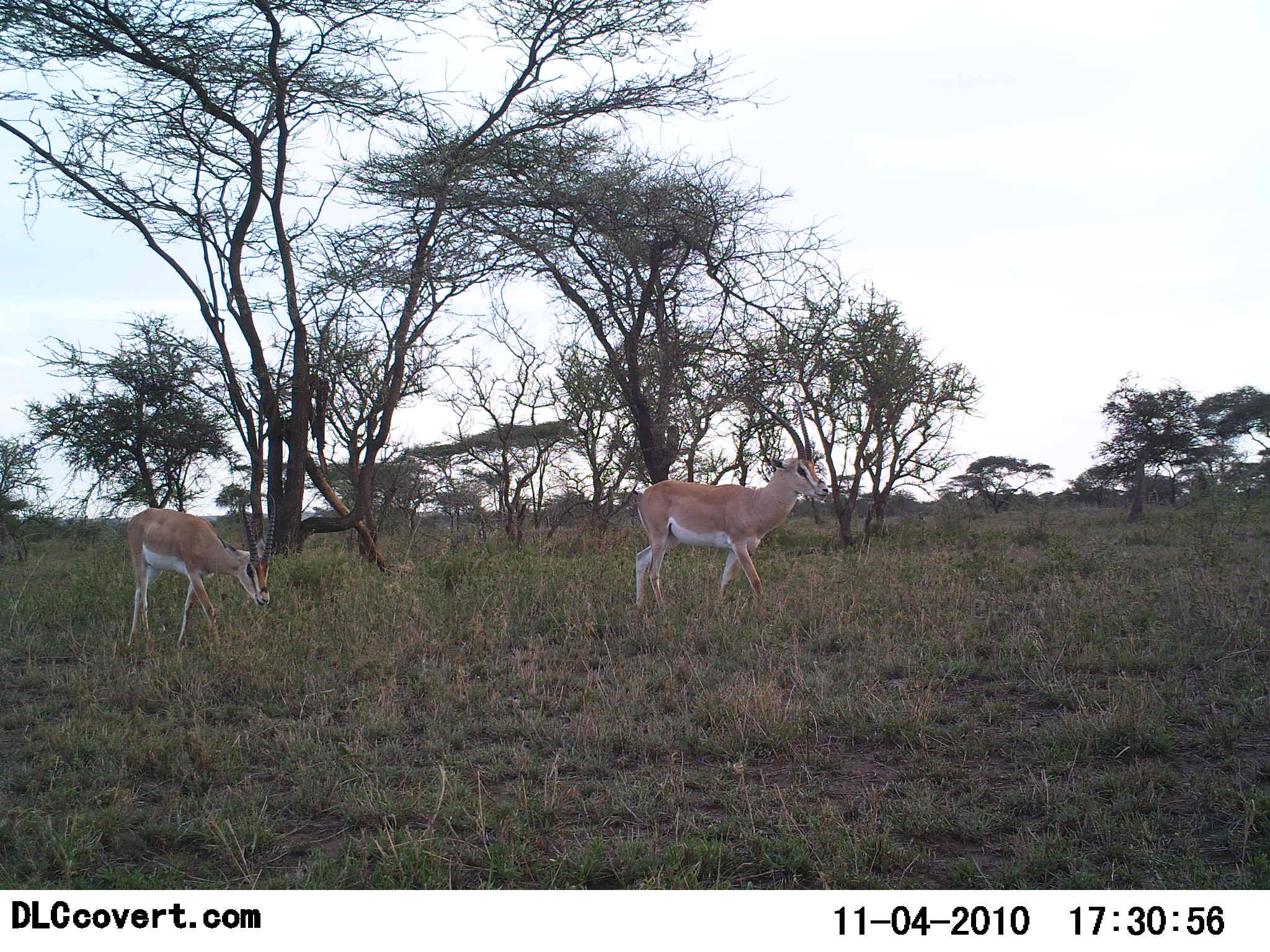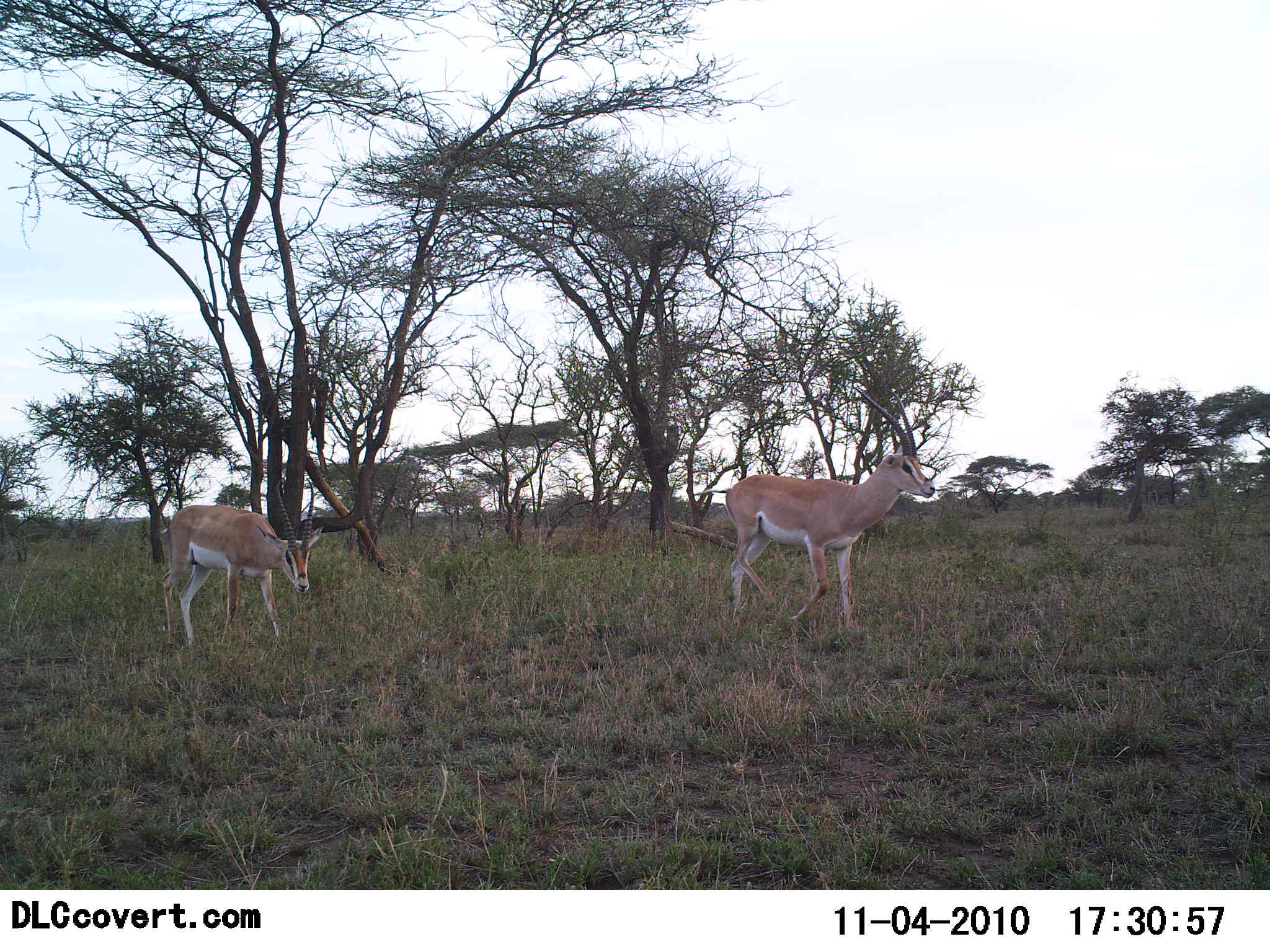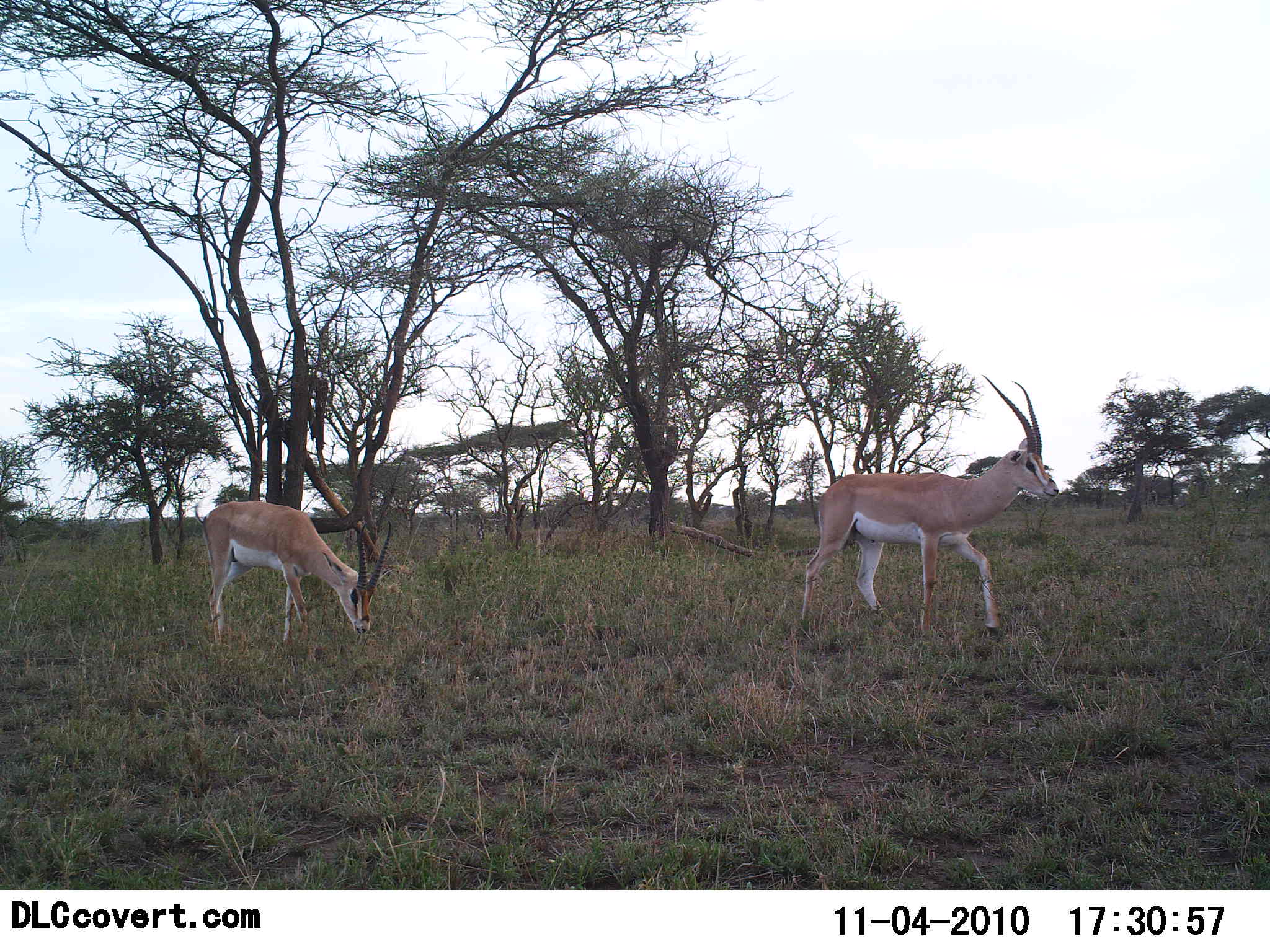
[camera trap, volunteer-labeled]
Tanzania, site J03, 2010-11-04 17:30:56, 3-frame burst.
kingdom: Animalia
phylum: Chordata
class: Mammalia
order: Artiodactyla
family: Bovidae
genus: Nanger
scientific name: Nanger granti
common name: grant's gazelle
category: gazellegrants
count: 2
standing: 17%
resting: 0%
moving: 89%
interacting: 0%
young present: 0%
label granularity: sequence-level